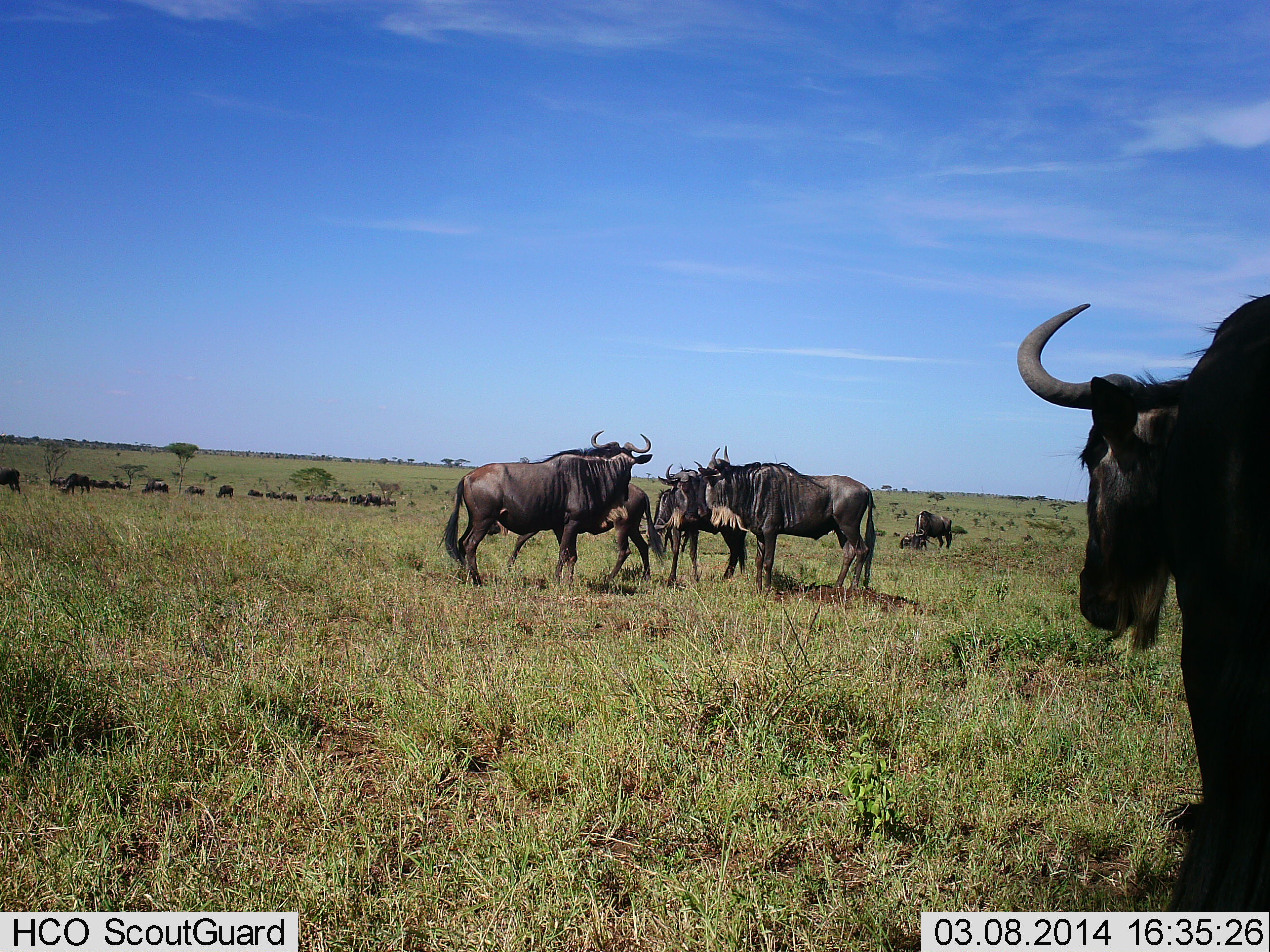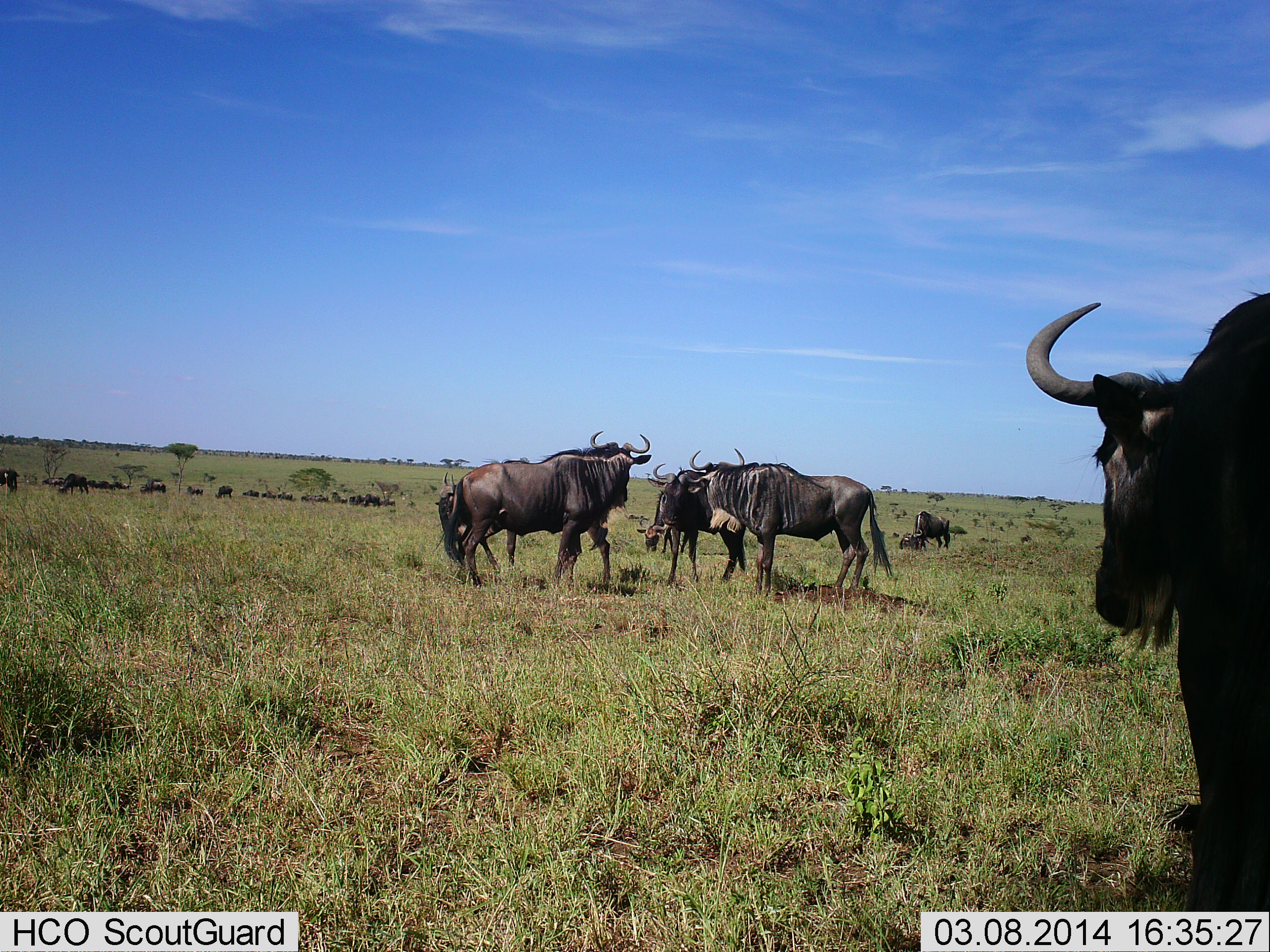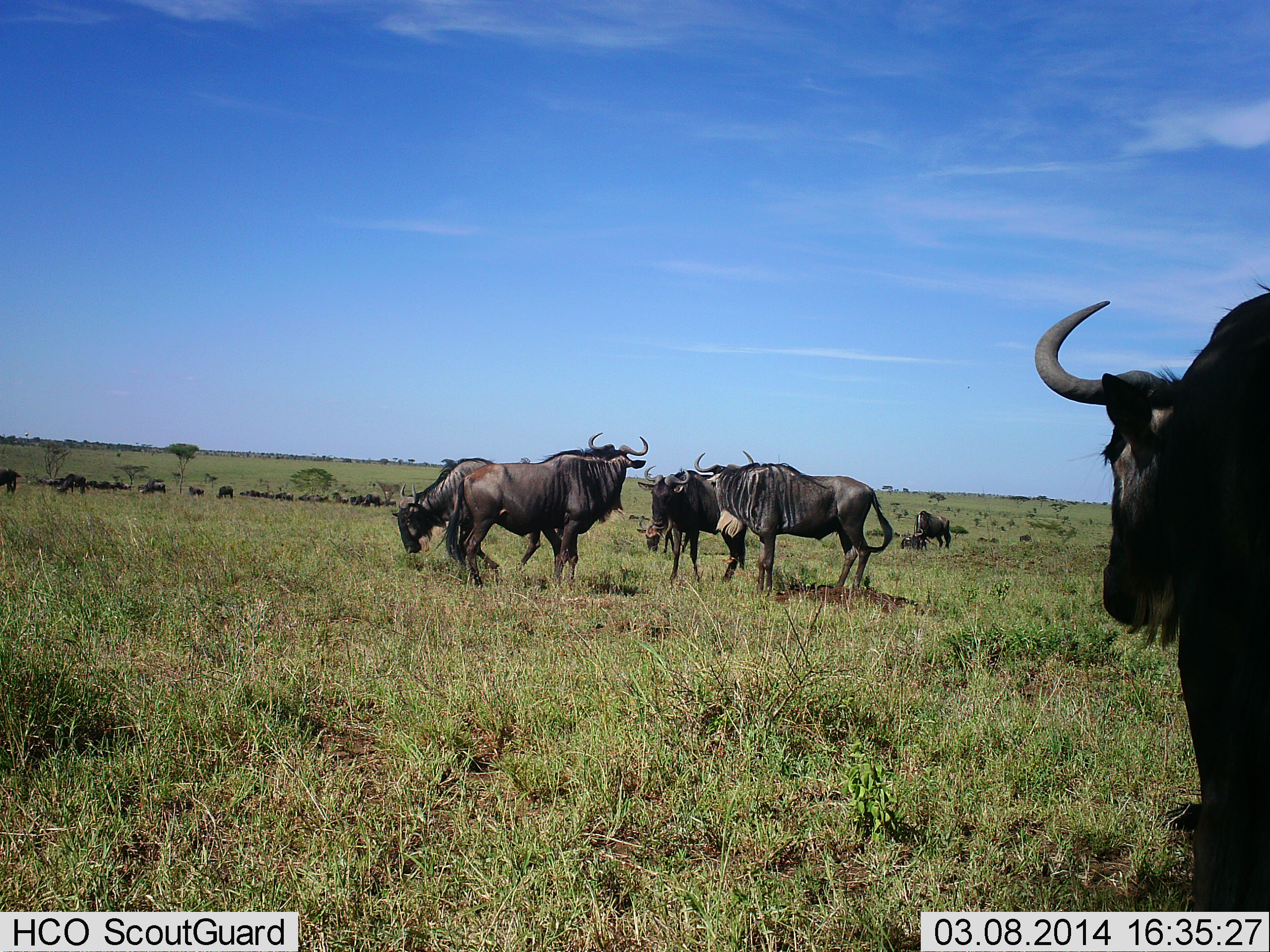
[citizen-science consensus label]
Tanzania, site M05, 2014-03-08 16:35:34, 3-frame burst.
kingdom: Animalia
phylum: Chordata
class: Mammalia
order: Artiodactyla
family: Bovidae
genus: Connochaetes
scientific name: Connochaetes taurinus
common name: blue wildebeest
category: wildebeest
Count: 11-50.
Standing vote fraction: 100%.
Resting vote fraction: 10%.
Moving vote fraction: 60%.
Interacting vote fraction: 10%.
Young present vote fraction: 10%.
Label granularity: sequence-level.